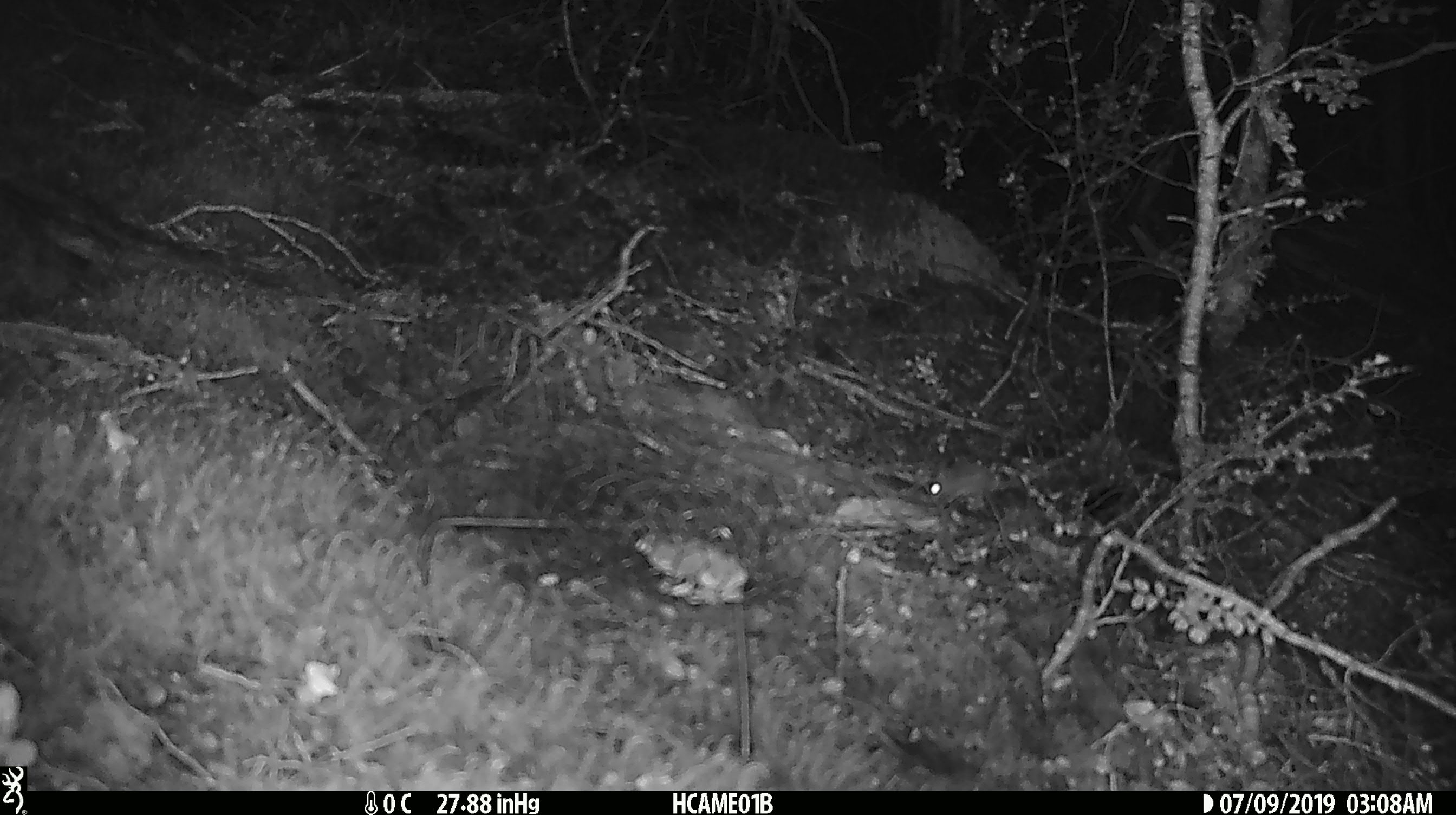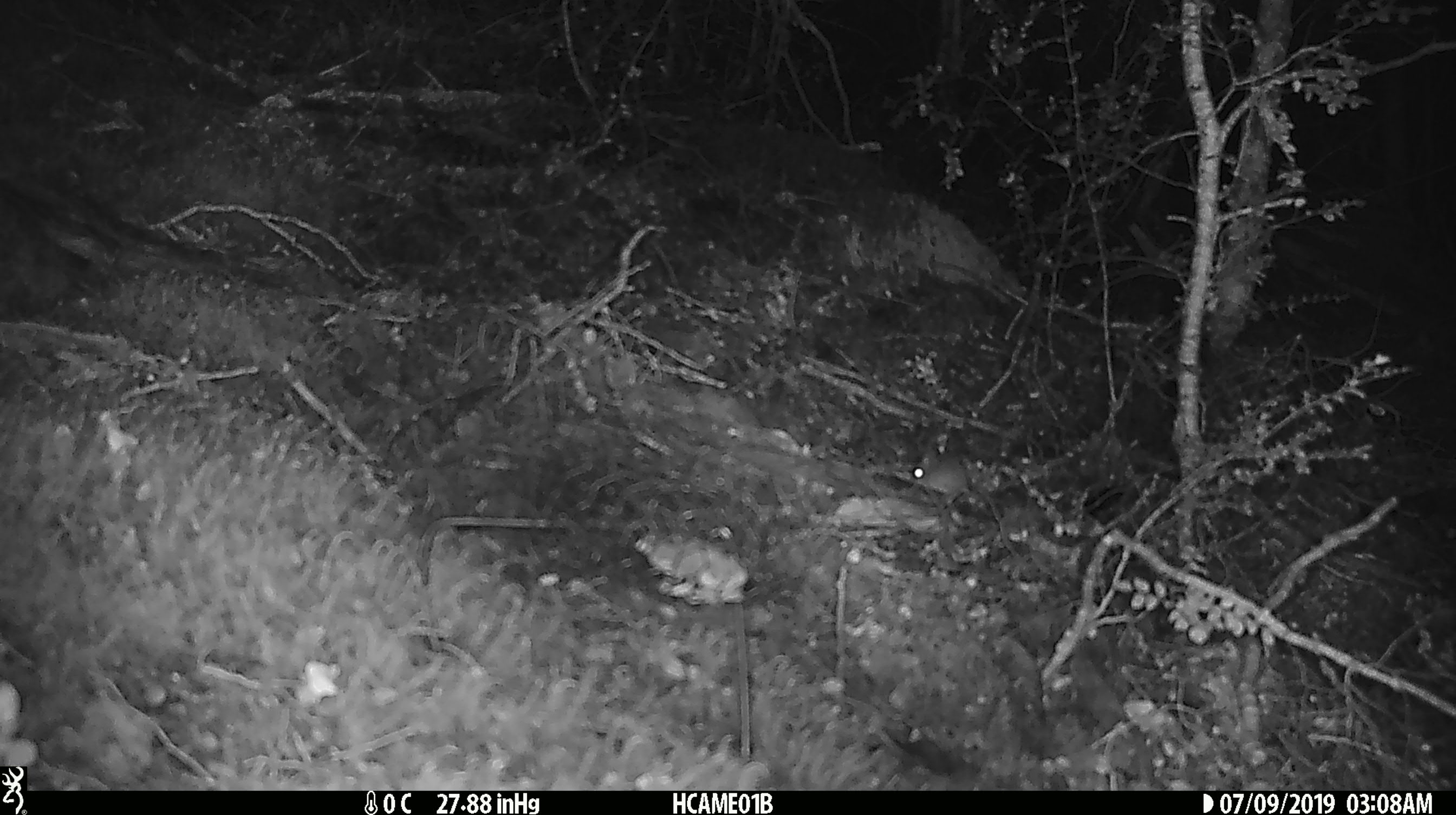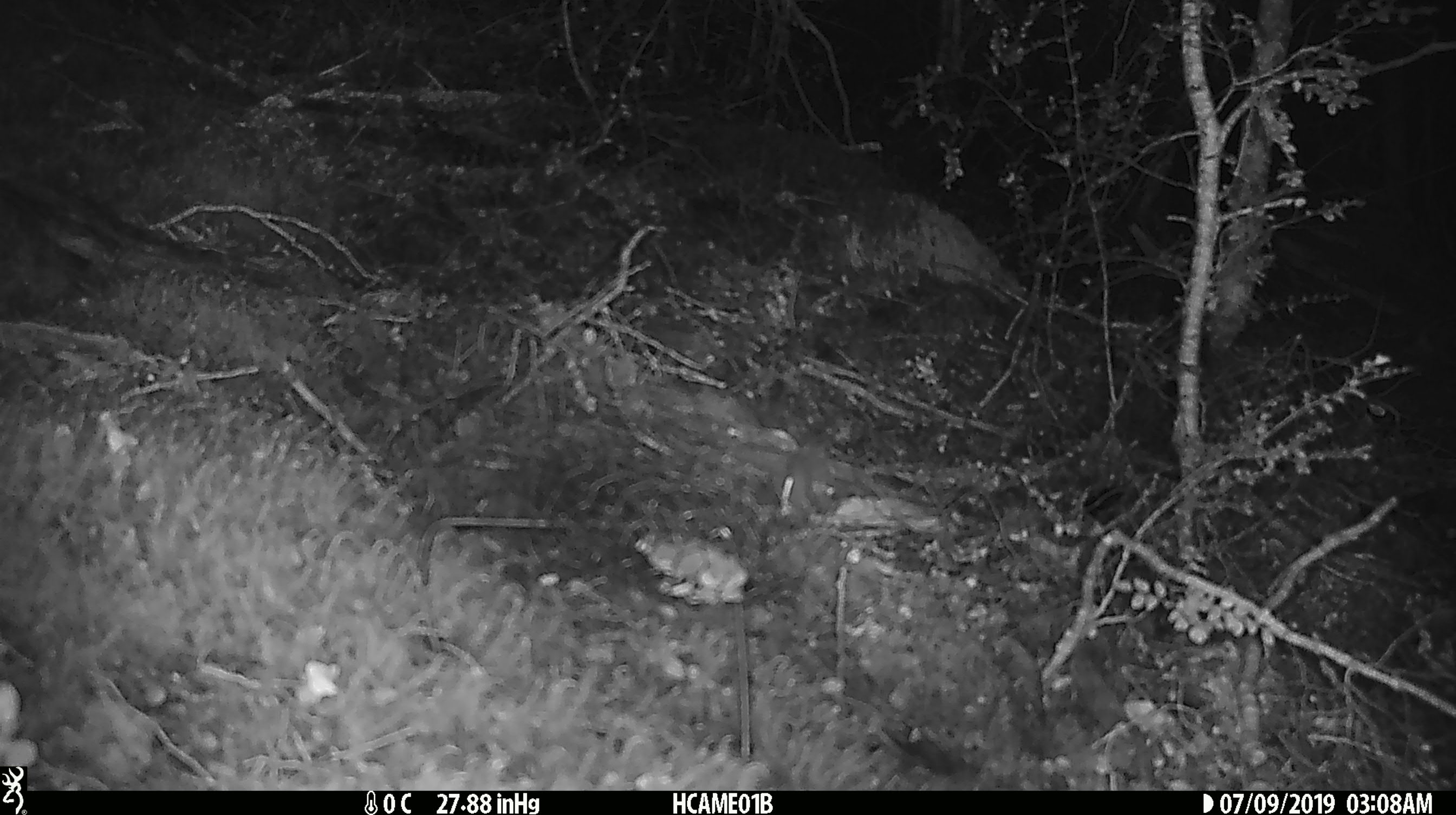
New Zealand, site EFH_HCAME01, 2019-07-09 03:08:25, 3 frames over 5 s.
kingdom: Animalia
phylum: Chordata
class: Mammalia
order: Rodentia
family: Muridae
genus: Mus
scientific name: Mus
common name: mouse